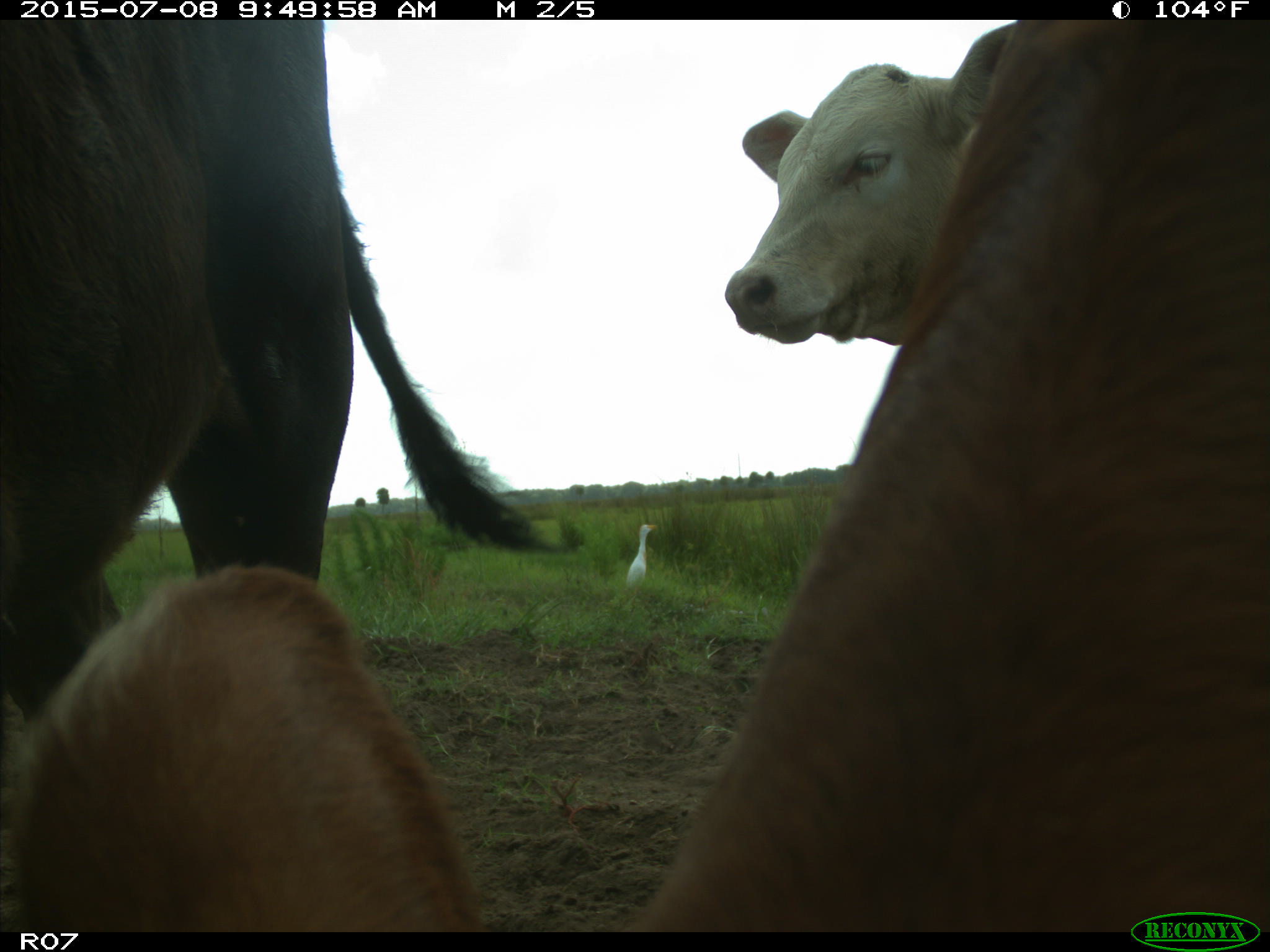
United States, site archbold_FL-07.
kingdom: Animalia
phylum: Chordata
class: Mammalia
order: Artiodactyla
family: Bovidae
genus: Bos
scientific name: Bos taurus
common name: domestic cow